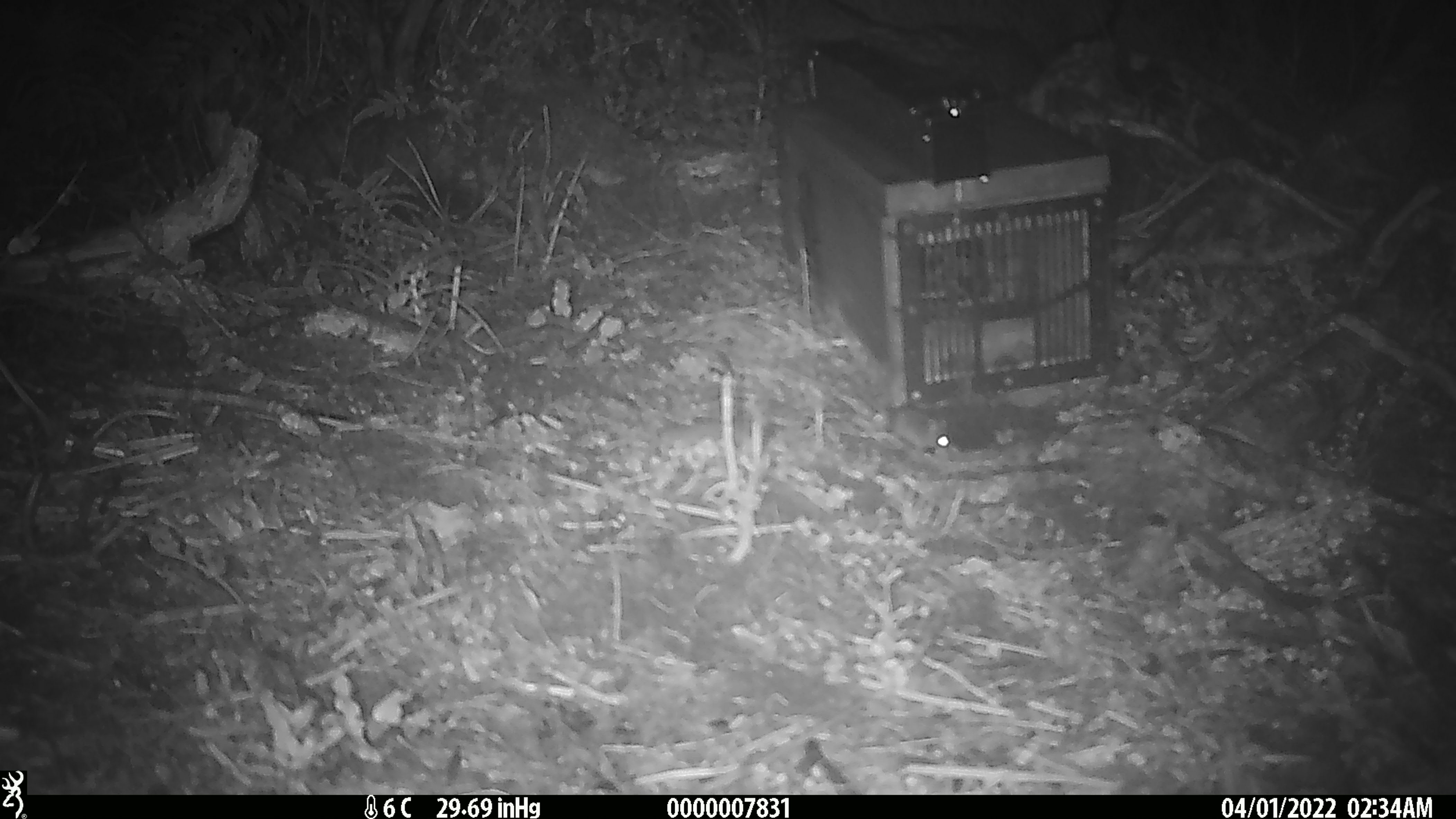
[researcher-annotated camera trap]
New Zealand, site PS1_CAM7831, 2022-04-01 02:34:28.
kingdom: Animalia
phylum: Chordata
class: Mammalia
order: Rodentia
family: Muridae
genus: Mus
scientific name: Mus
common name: mouse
Mouse (Mus).